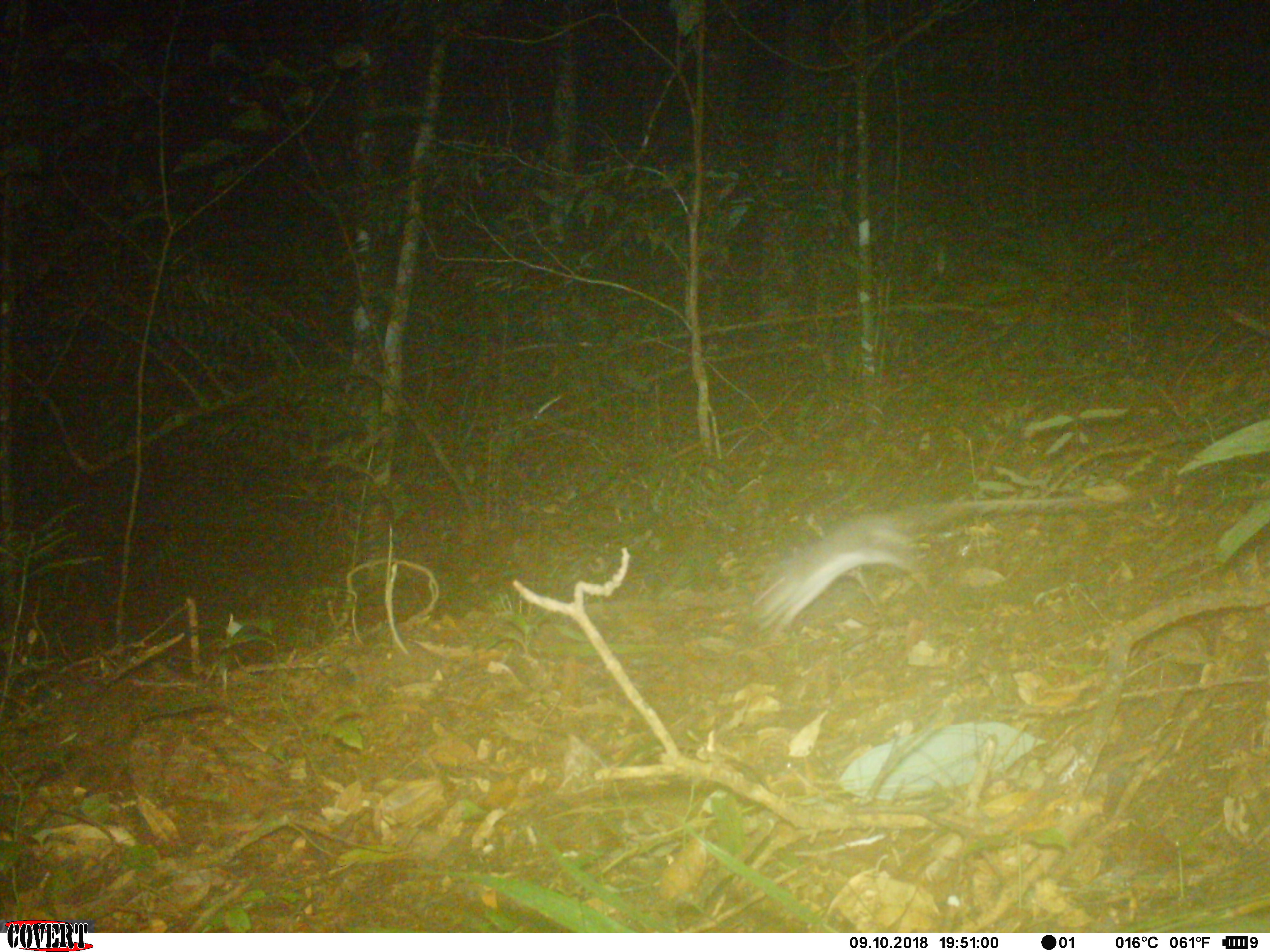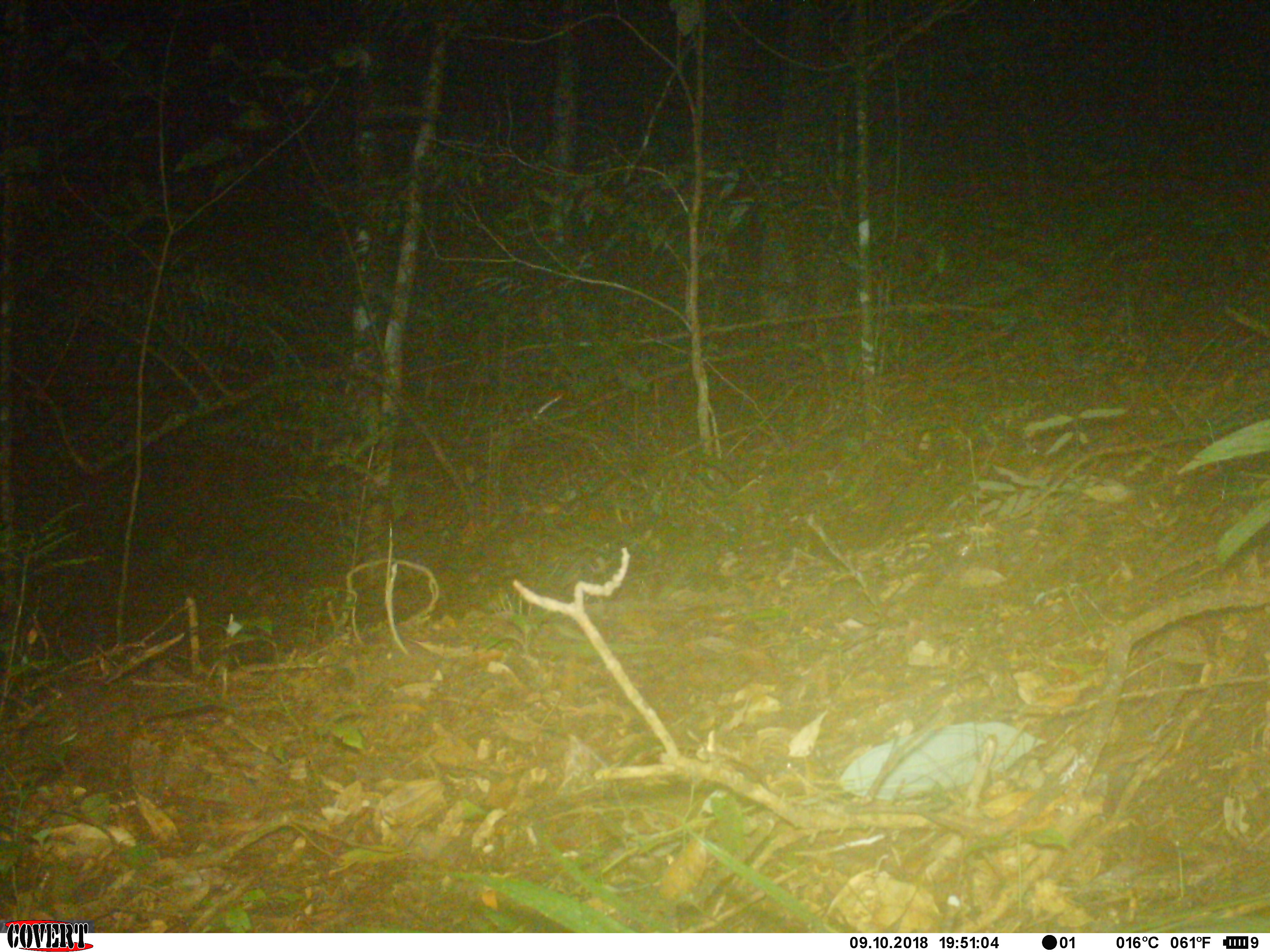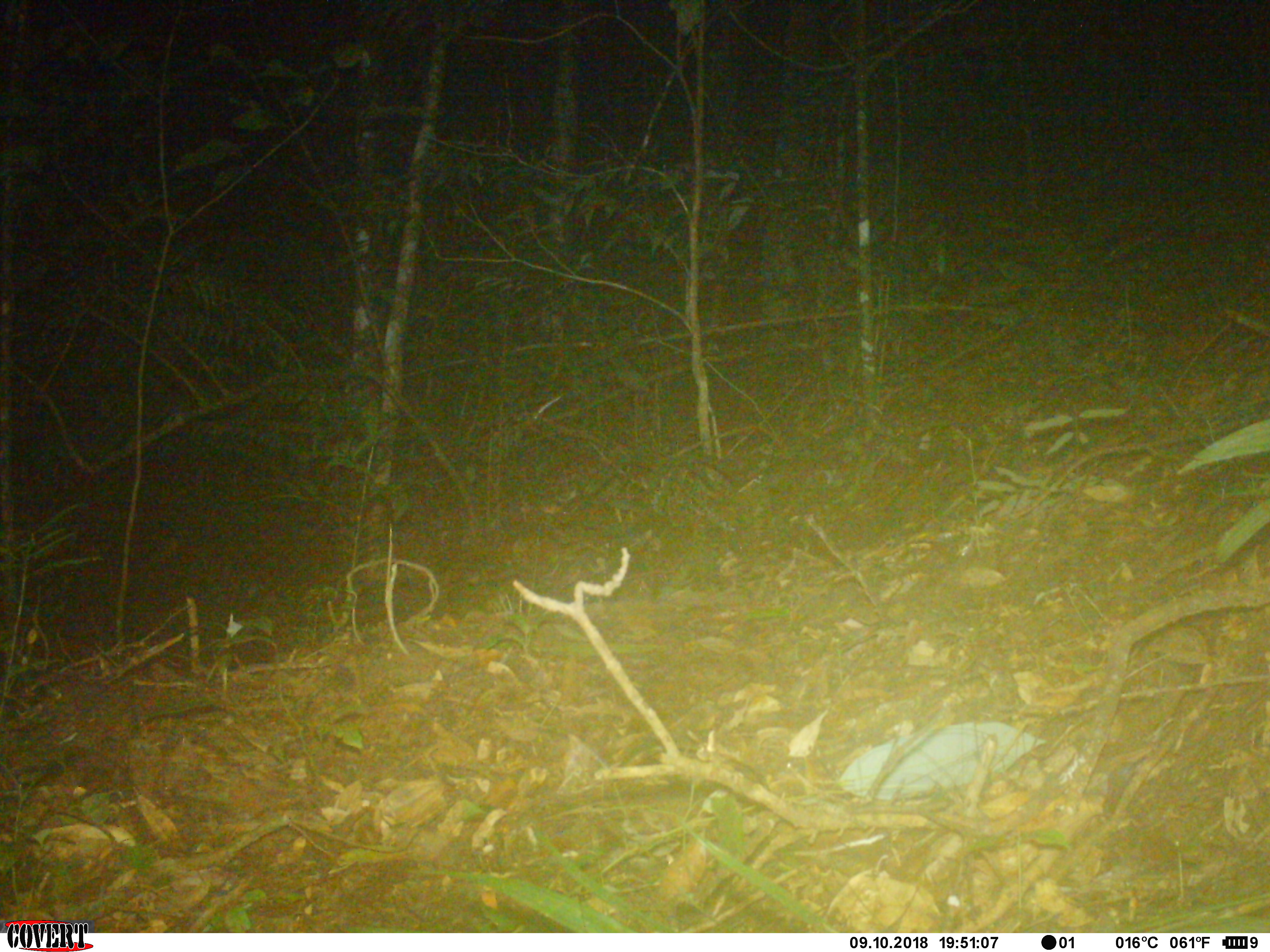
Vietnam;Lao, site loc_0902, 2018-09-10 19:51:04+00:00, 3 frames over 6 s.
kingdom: Animalia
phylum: Chordata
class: Mammalia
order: Rodentia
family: Muridae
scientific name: Muridae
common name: old-world mice and rats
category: unidentified murid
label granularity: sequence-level